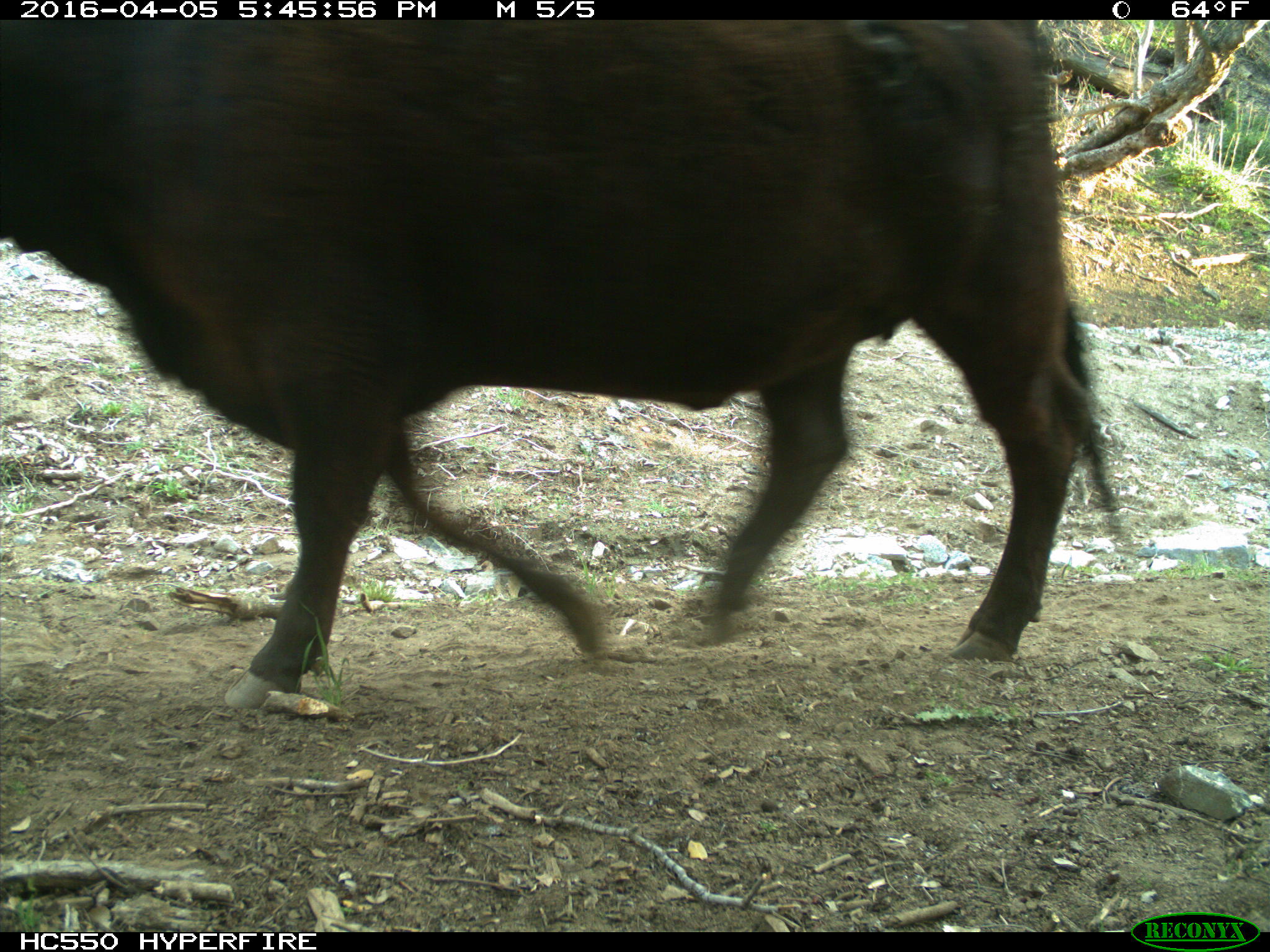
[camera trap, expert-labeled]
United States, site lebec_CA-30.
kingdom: Animalia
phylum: Chordata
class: Mammalia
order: Artiodactyla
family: Bovidae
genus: Bos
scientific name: Bos taurus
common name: domestic cow